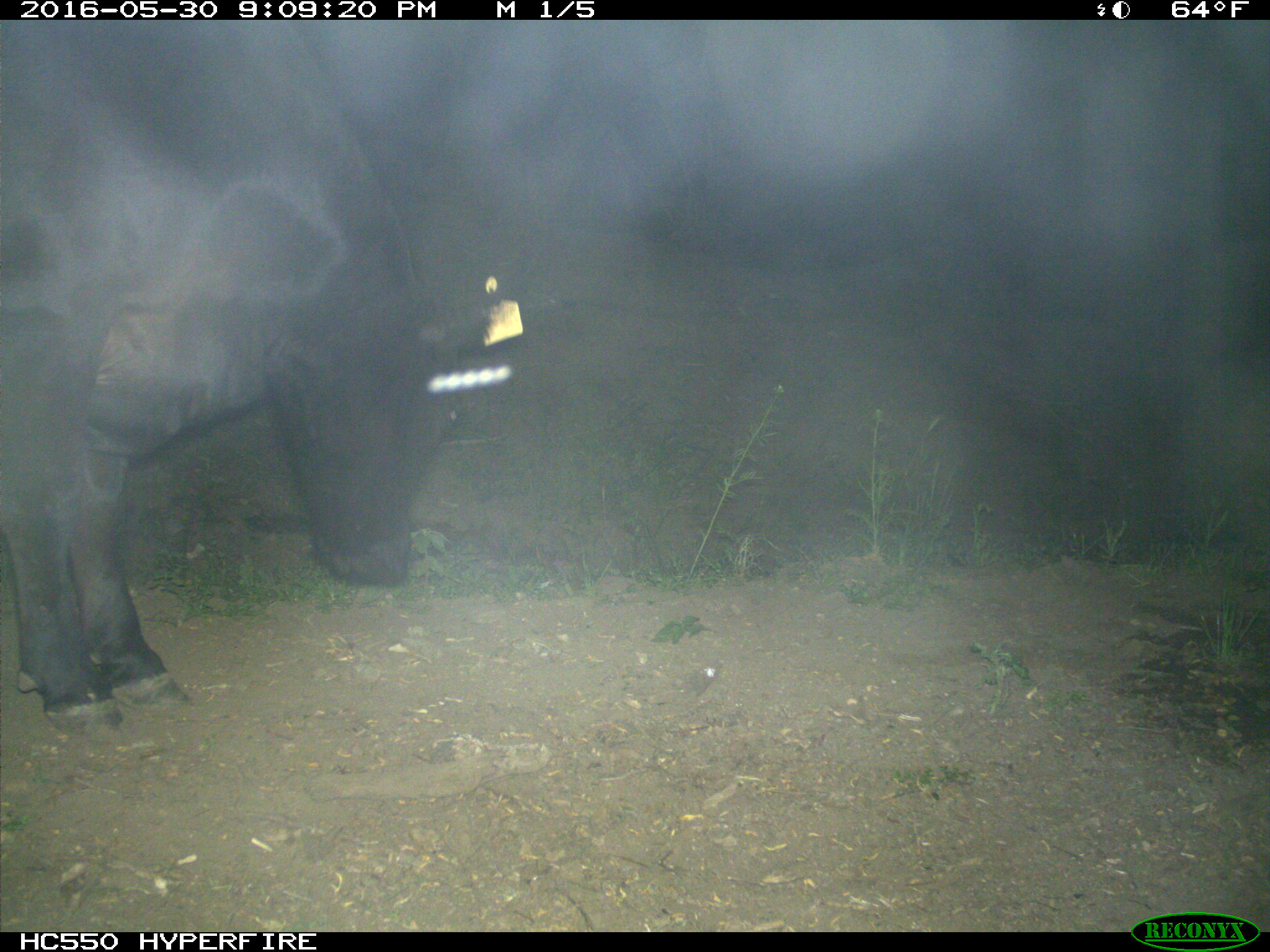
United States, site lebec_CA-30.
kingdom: Animalia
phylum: Chordata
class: Mammalia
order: Artiodactyla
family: Bovidae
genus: Bos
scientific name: Bos taurus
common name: domestic cow